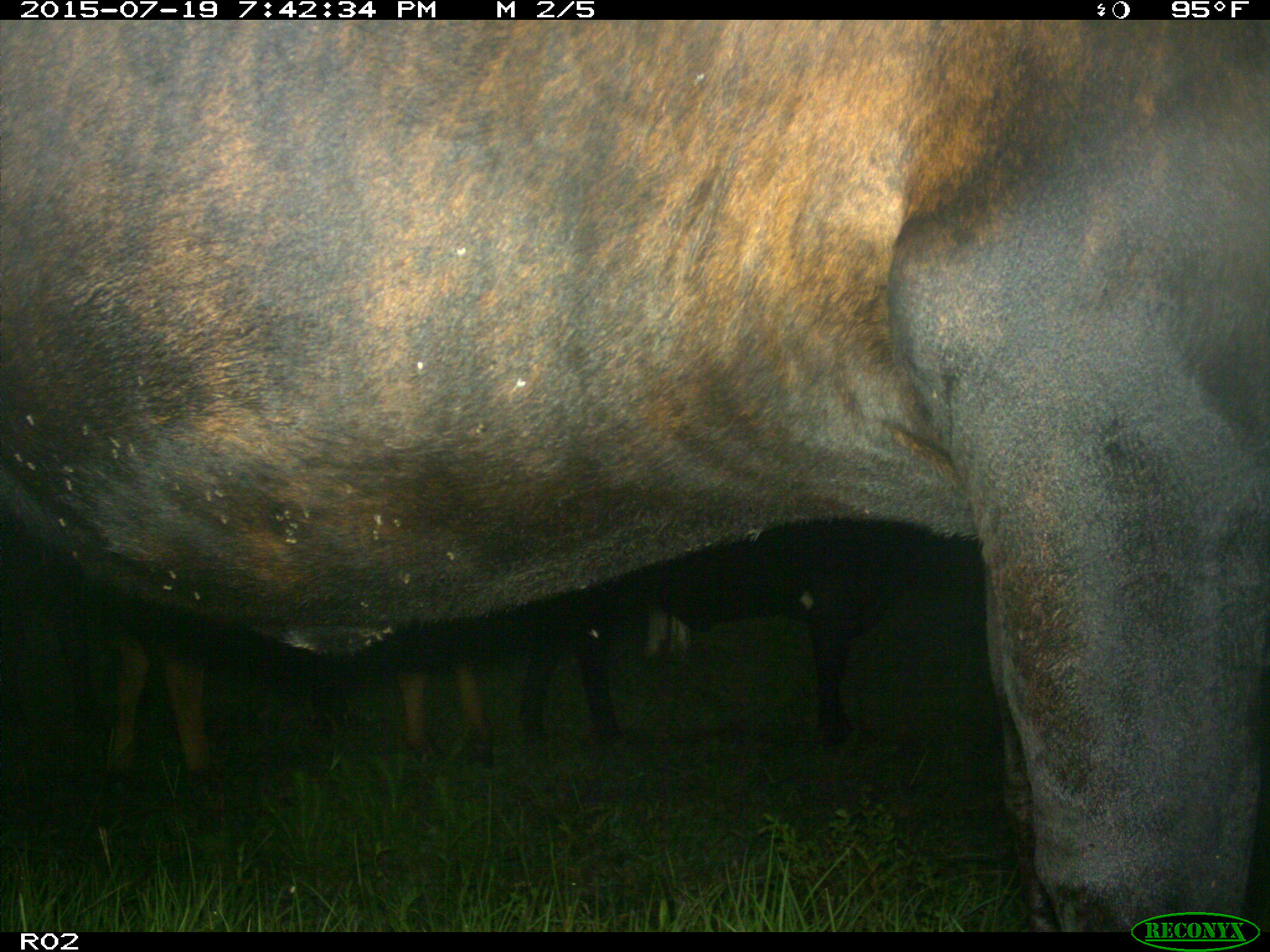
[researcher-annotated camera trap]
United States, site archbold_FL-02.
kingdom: Animalia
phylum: Chordata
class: Mammalia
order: Artiodactyla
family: Bovidae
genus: Bos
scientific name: Bos taurus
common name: domestic cow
Bos taurus (domestic cow).